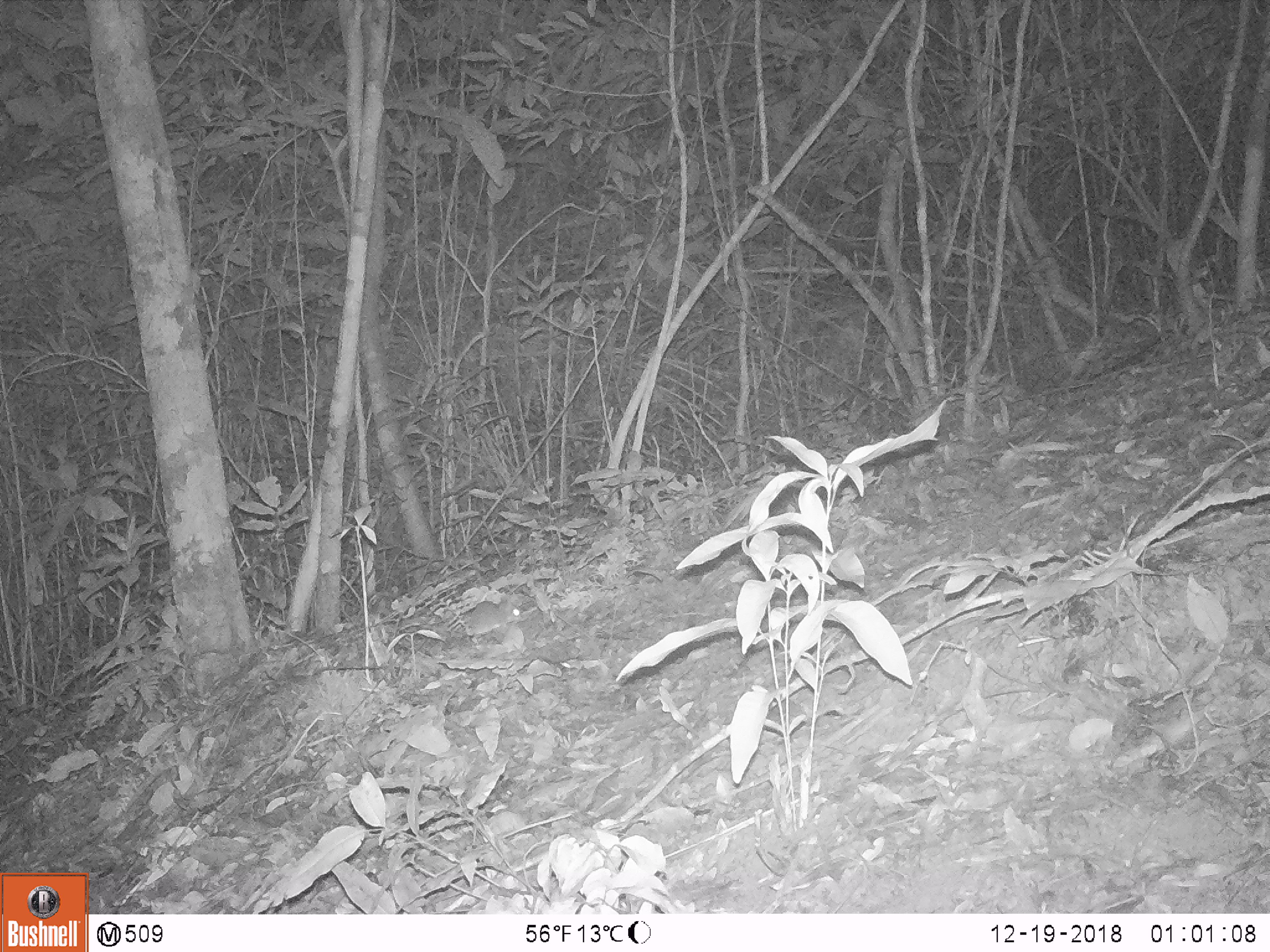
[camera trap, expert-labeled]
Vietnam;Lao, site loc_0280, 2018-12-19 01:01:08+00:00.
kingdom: Animalia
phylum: Chordata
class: Mammalia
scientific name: Mammalia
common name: mammal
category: unidentified small mammal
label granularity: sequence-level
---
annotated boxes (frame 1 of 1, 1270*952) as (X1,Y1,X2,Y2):
unidentified small mammal: (467,600,522,638)